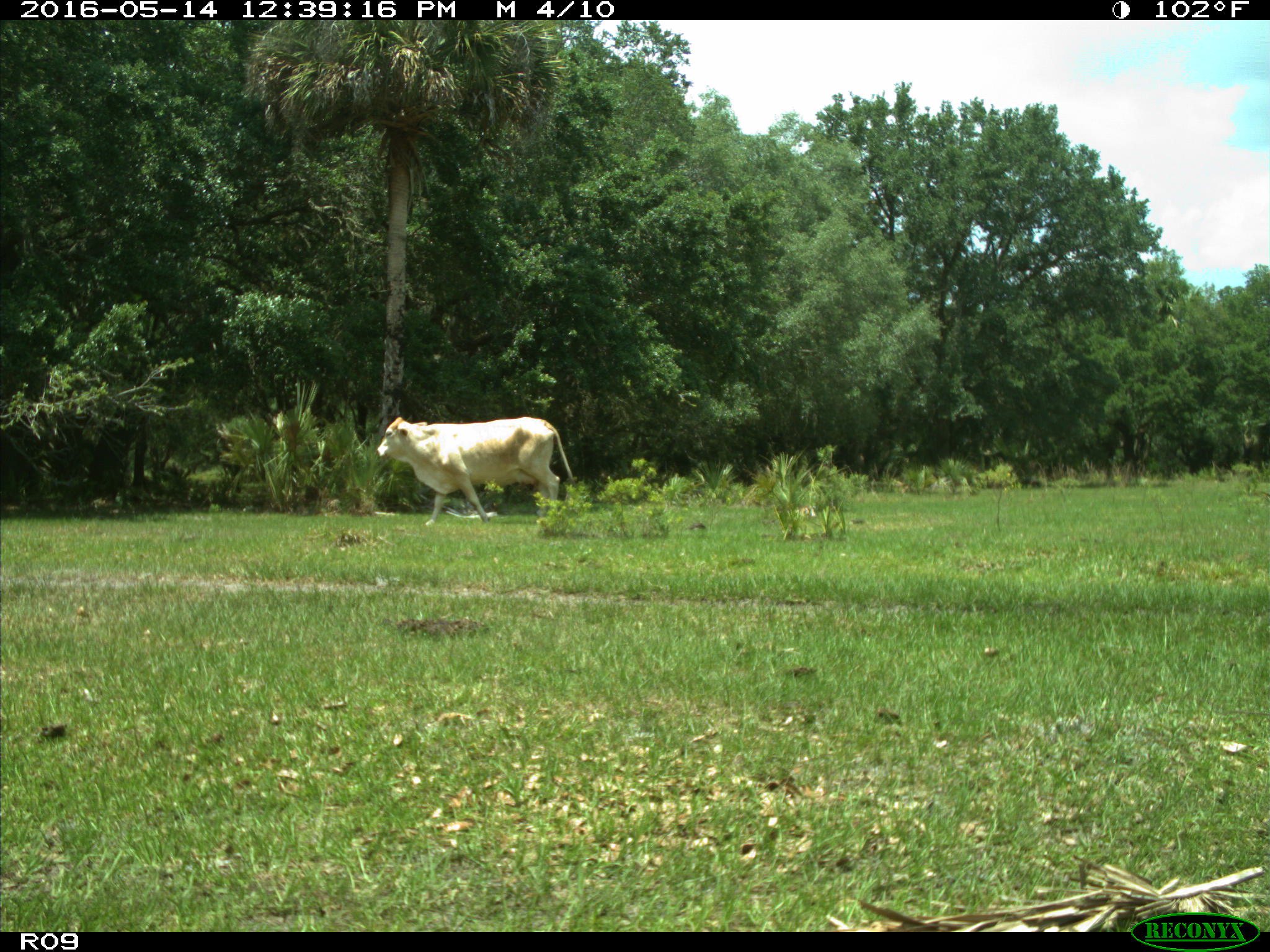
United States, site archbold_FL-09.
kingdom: Animalia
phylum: Chordata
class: Mammalia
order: Artiodactyla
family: Bovidae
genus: Bos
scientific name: Bos taurus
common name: domestic cow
Bos taurus (domestic cow).